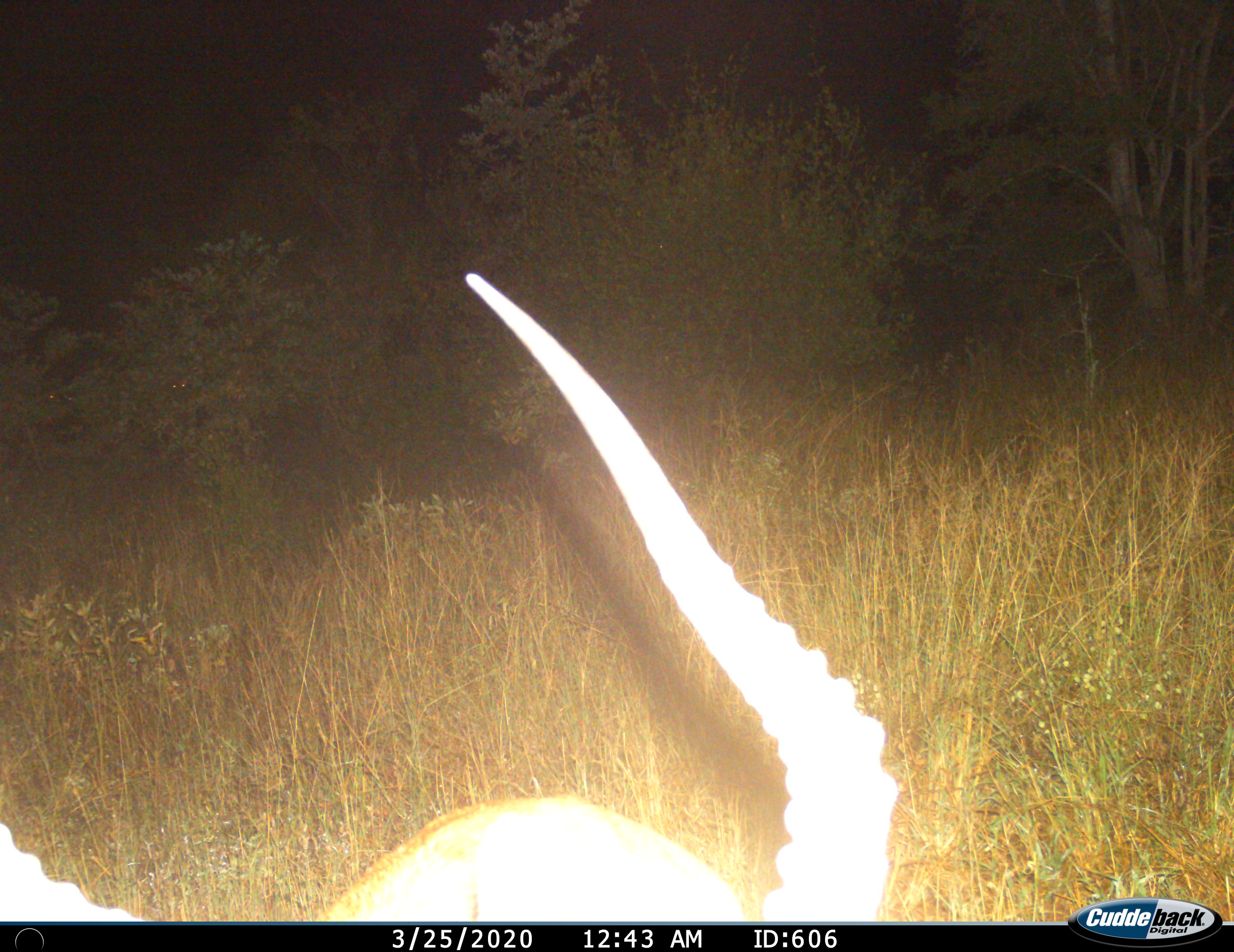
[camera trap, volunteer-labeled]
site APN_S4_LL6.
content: unidentified animal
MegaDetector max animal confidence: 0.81